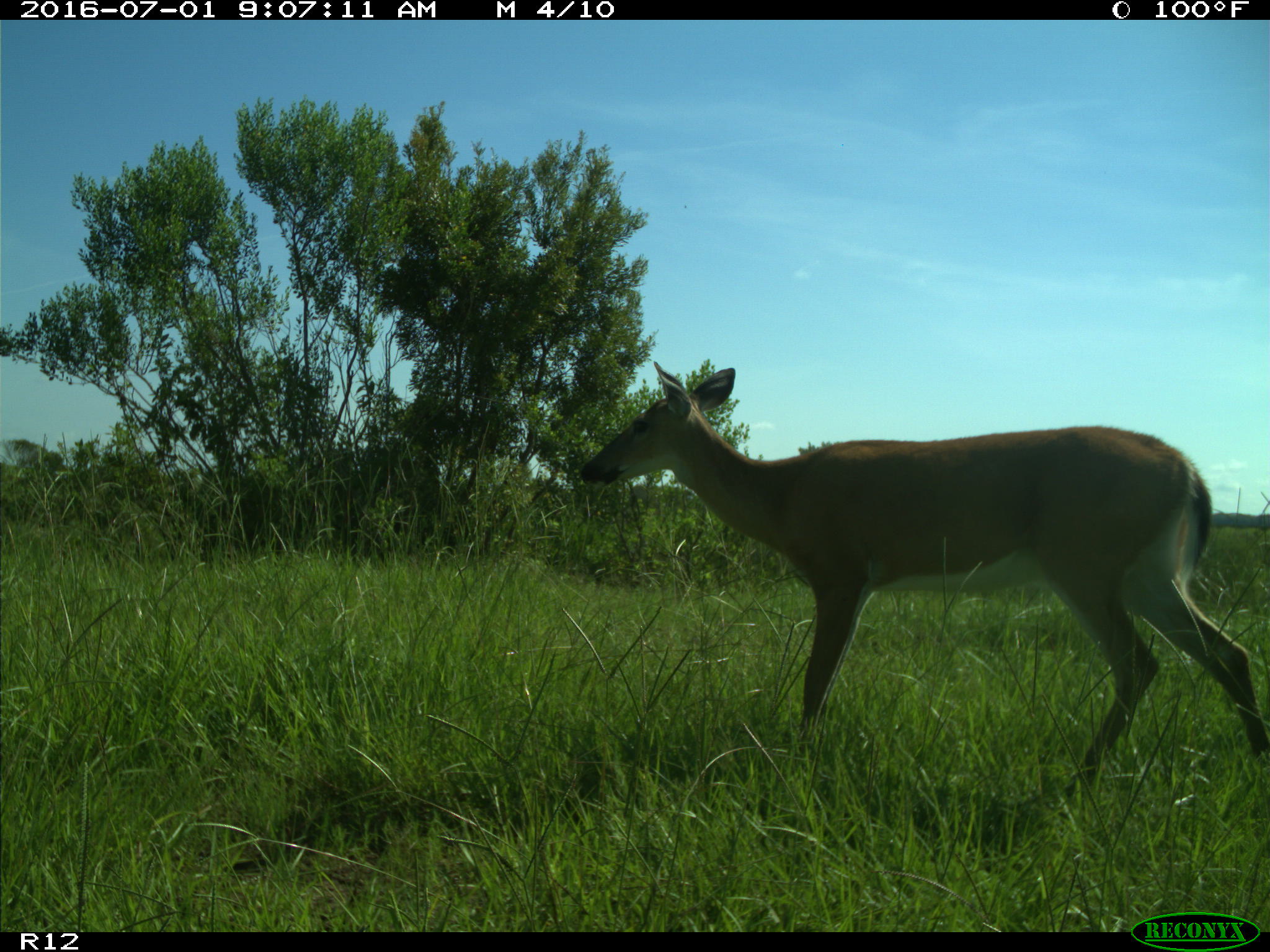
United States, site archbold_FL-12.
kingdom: Animalia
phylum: Chordata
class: Mammalia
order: Artiodactyla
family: Cervidae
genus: Odocoileus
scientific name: Odocoileus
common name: deer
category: unidentified deer